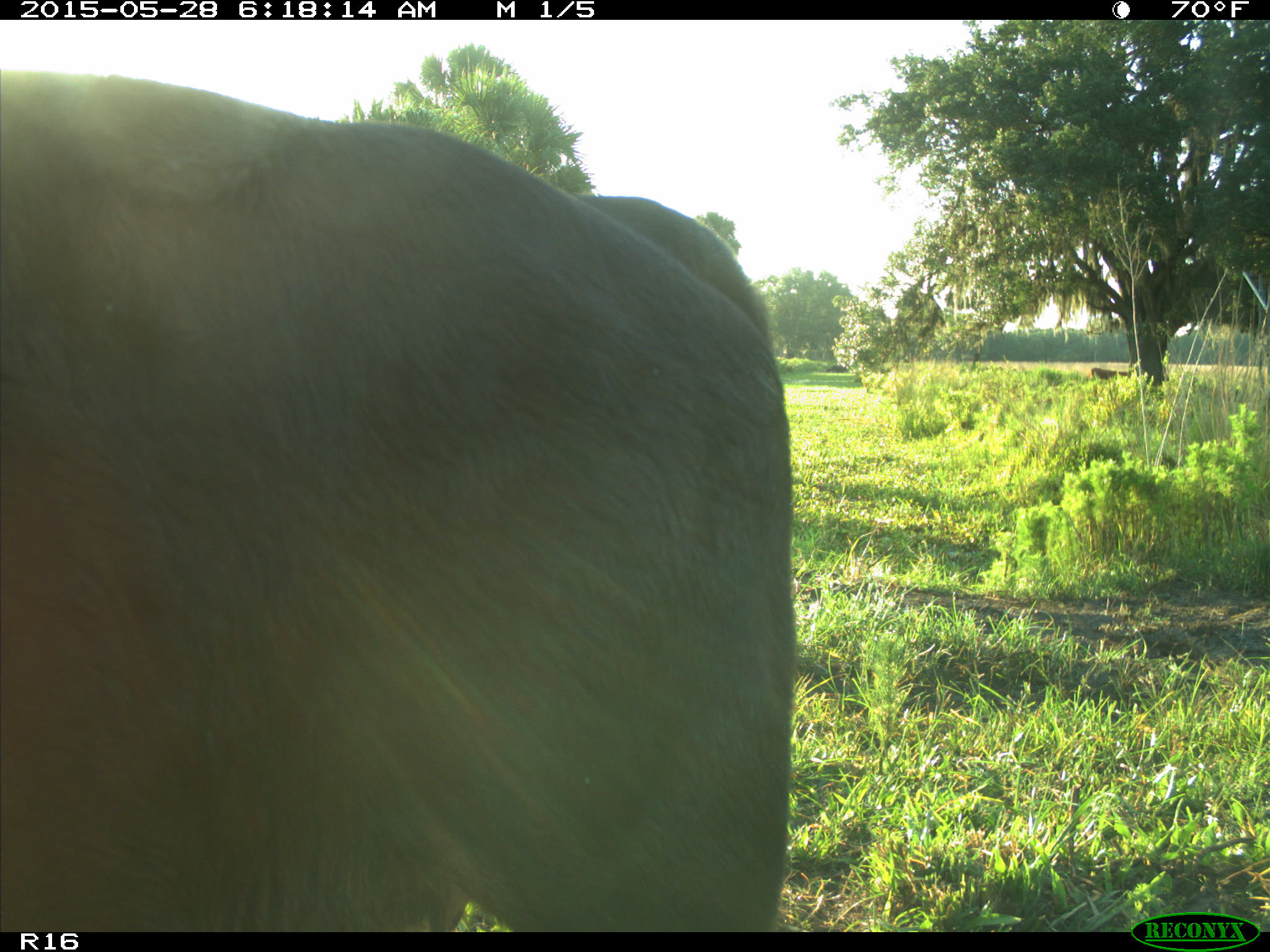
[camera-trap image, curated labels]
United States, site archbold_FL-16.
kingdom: Animalia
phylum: Chordata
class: Mammalia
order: Artiodactyla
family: Bovidae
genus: Bos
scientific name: Bos taurus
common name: domestic cow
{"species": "Bos taurus (domestic cow)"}